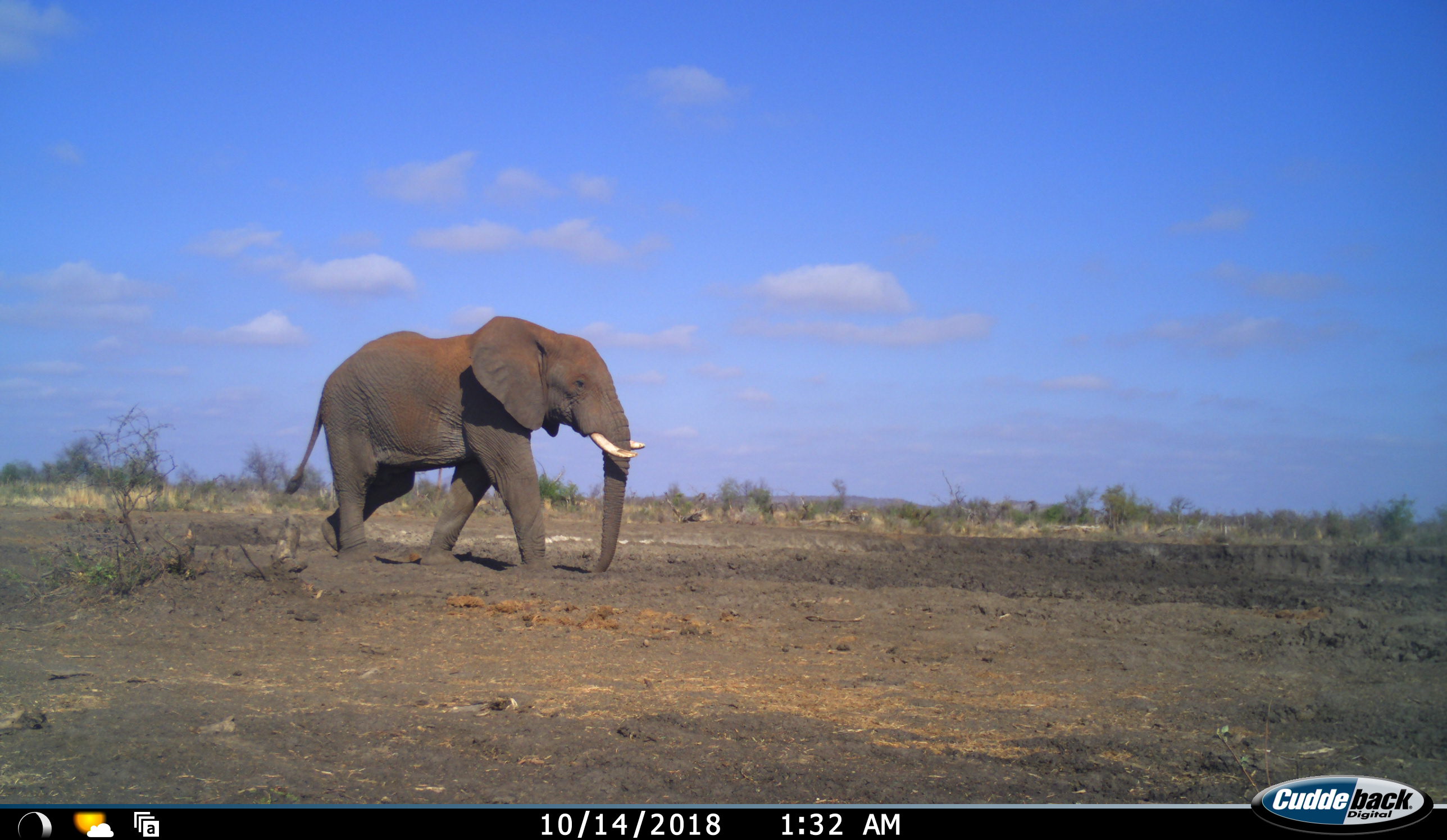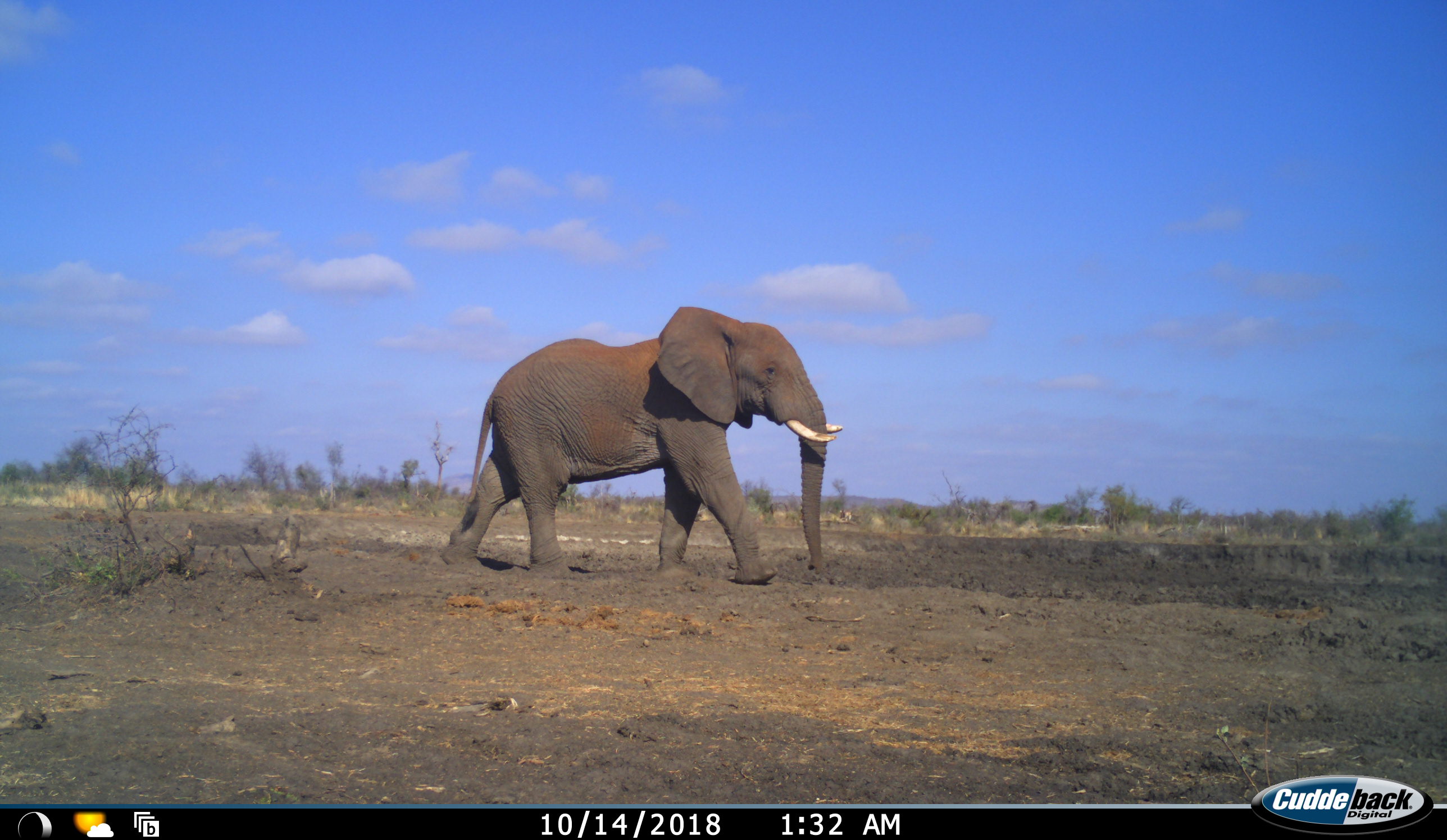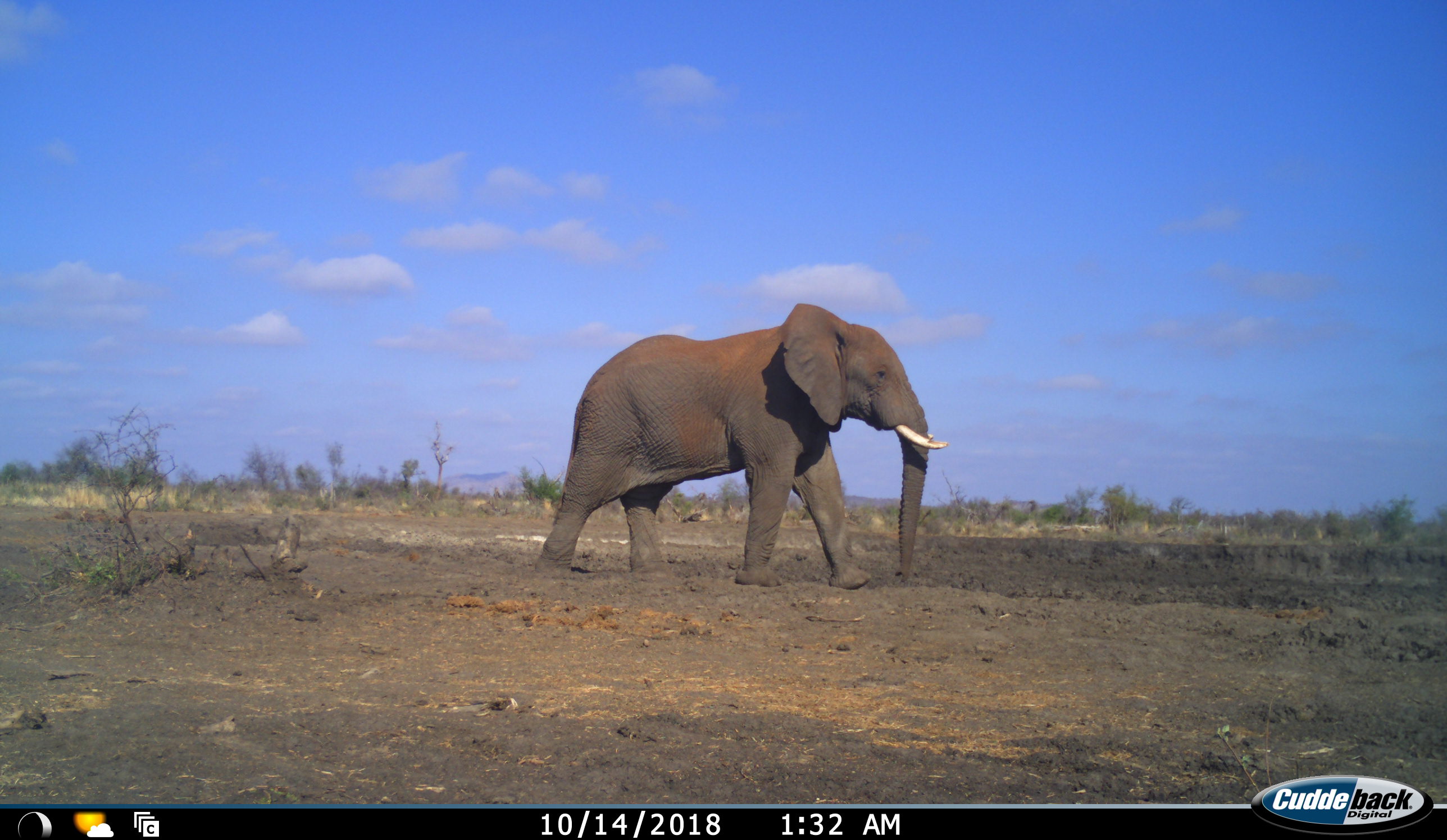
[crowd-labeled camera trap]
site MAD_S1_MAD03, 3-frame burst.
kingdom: Animalia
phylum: Chordata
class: Mammalia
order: Proboscidea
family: Elephantidae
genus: Loxodonta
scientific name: Loxodonta africana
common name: african bush elephant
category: elephant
Elephant (african bush elephant) (Loxodonta africana), count 1. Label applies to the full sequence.